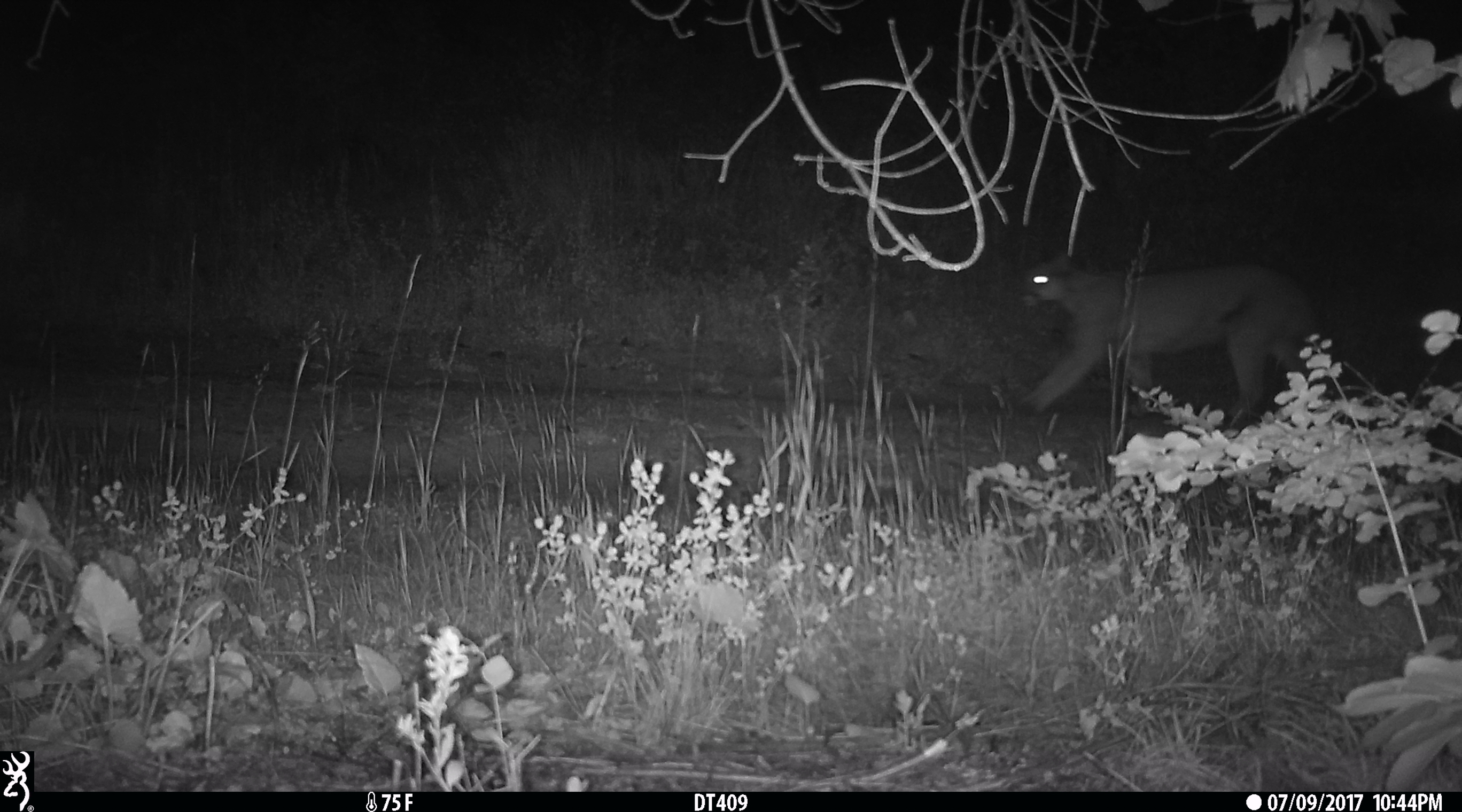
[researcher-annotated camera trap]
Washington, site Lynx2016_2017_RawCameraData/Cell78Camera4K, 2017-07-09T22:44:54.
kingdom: Animalia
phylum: Chordata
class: Mammalia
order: Carnivora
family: Felidae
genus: Puma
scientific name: Puma concolor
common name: mountain lion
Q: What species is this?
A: Puma concolor (mountain lion).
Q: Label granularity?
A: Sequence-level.